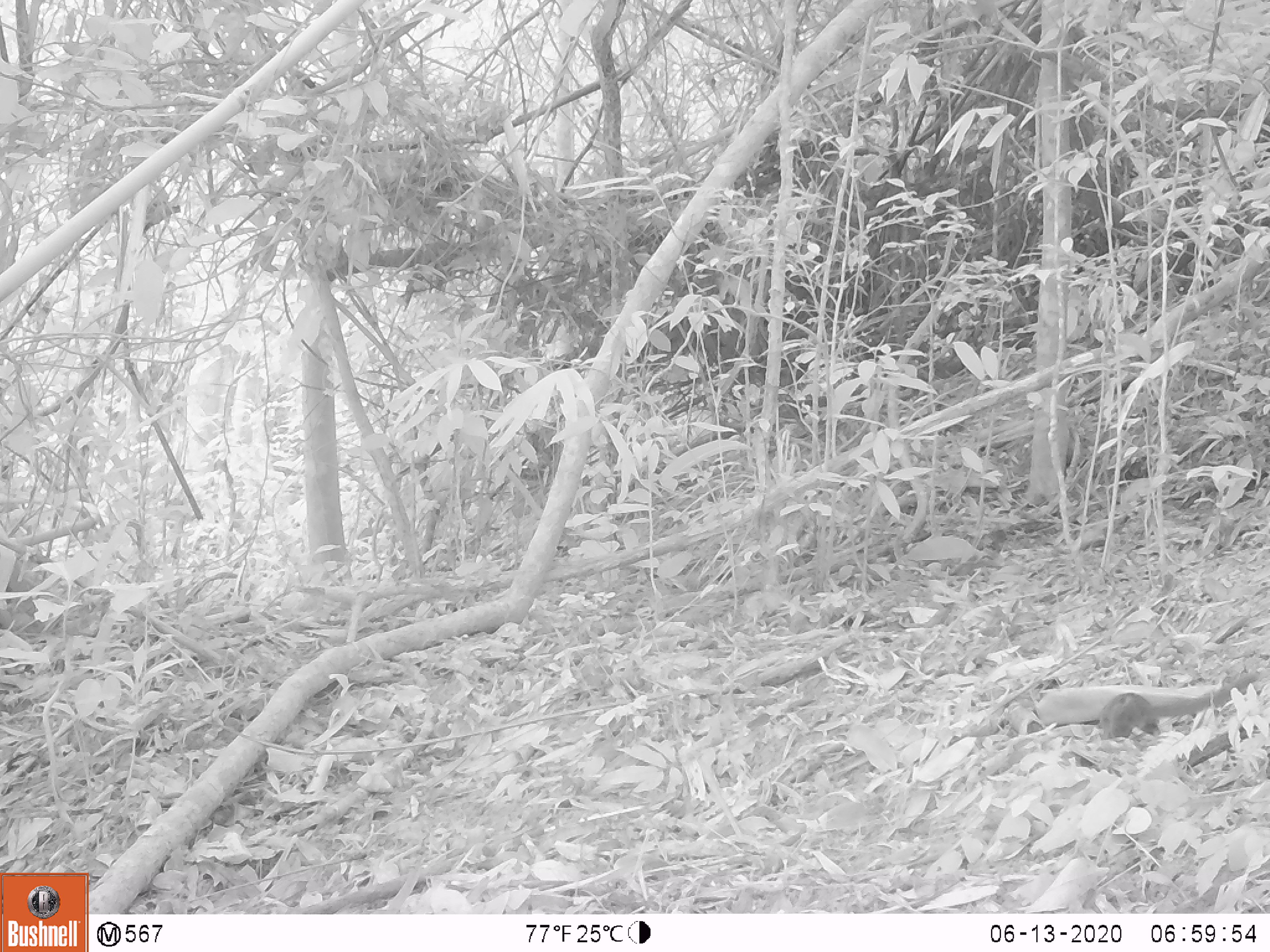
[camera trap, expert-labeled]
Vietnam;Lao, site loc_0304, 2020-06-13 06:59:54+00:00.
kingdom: Animalia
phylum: Chordata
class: Mammalia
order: Rodentia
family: Sciuridae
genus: Sciurus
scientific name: Sciurus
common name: squirrel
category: unidentified squirrel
Unidentified squirrel (squirrel) (Sciurus). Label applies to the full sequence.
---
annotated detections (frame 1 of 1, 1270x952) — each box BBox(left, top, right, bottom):
unidentified squirrel: BBox(1098, 672, 1257, 739)